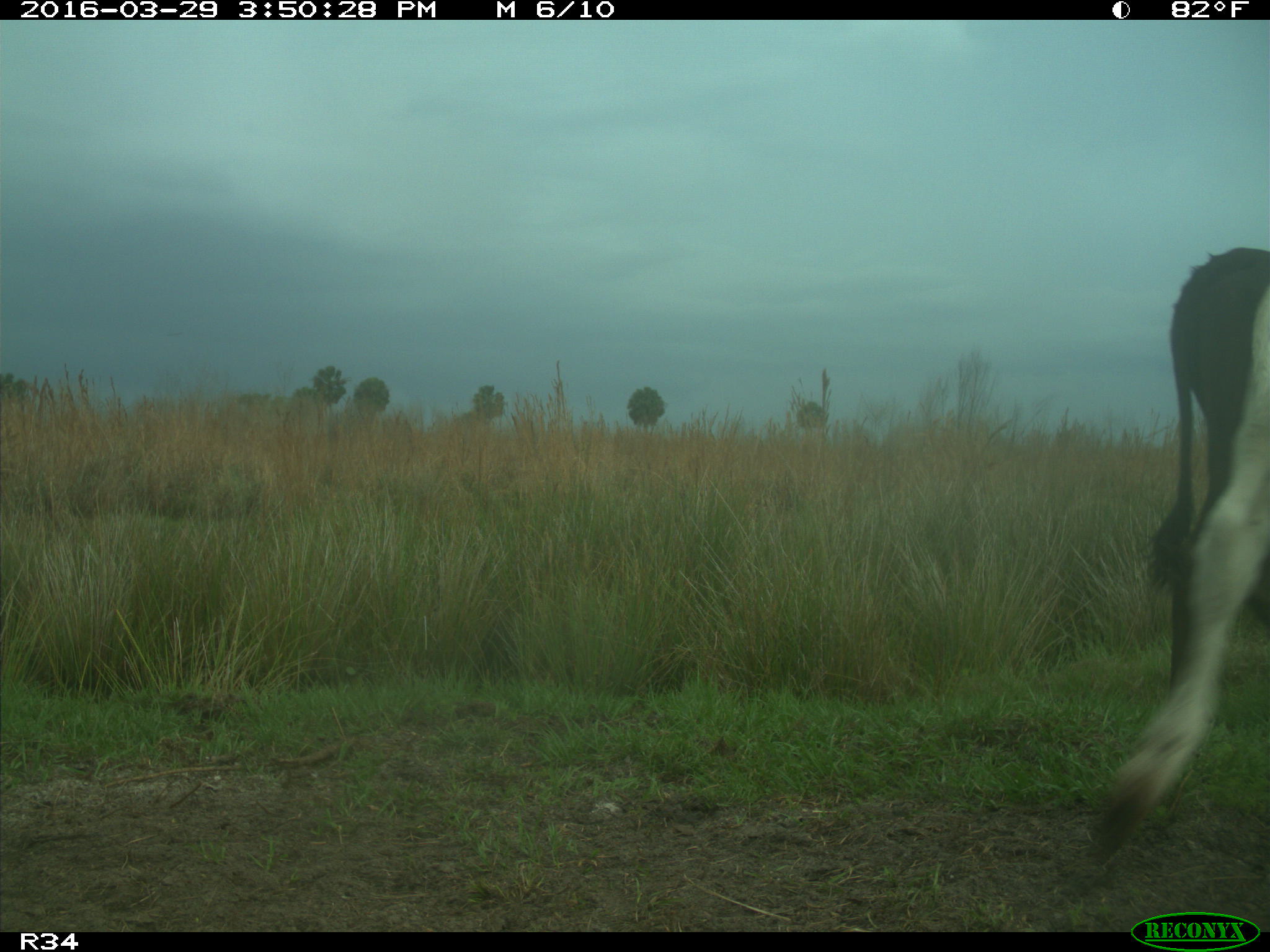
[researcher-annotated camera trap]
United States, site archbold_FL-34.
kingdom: Animalia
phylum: Chordata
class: Mammalia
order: Artiodactyla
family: Bovidae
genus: Bos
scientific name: Bos taurus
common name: domestic cow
Bos taurus (domestic cow).